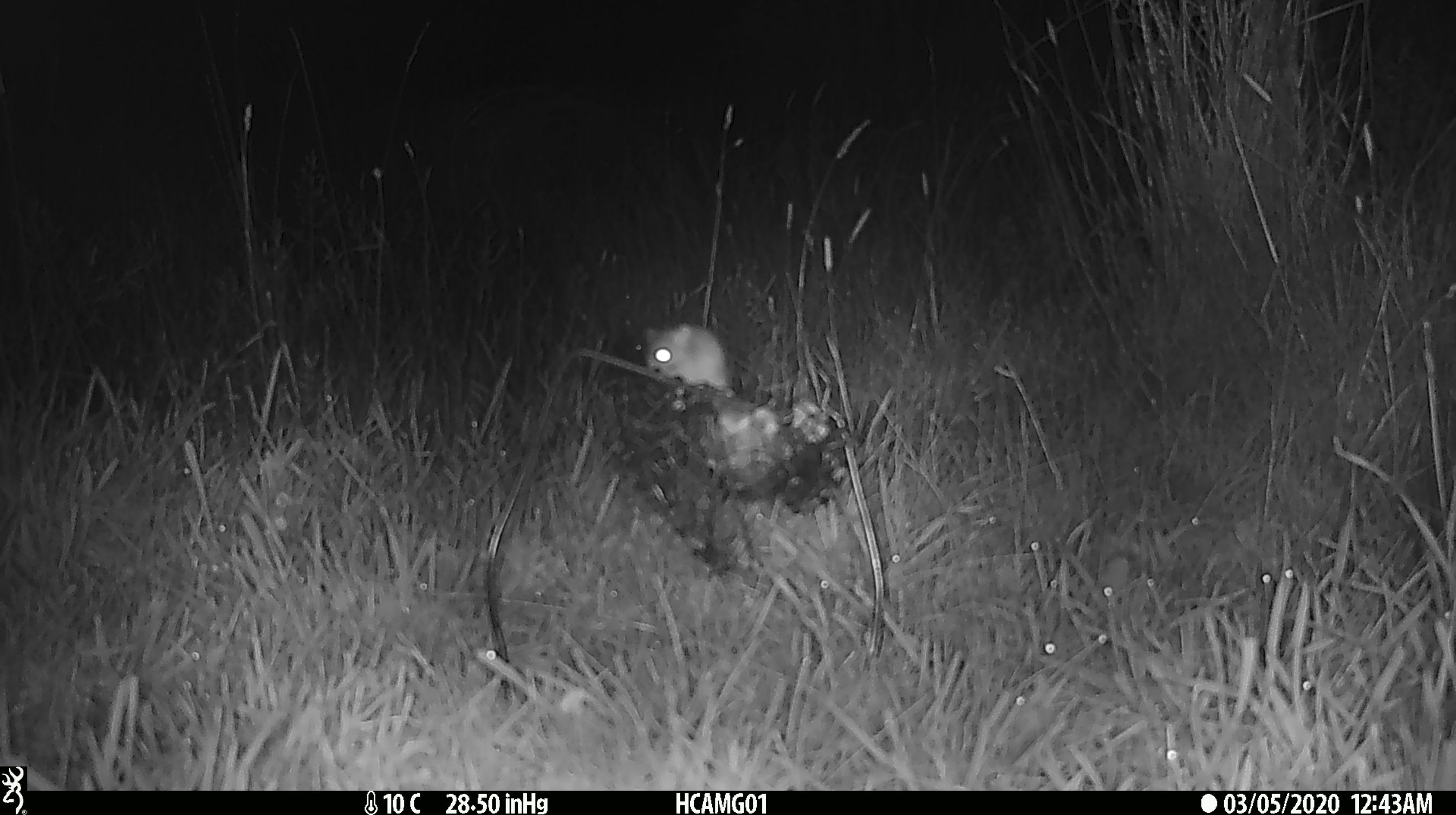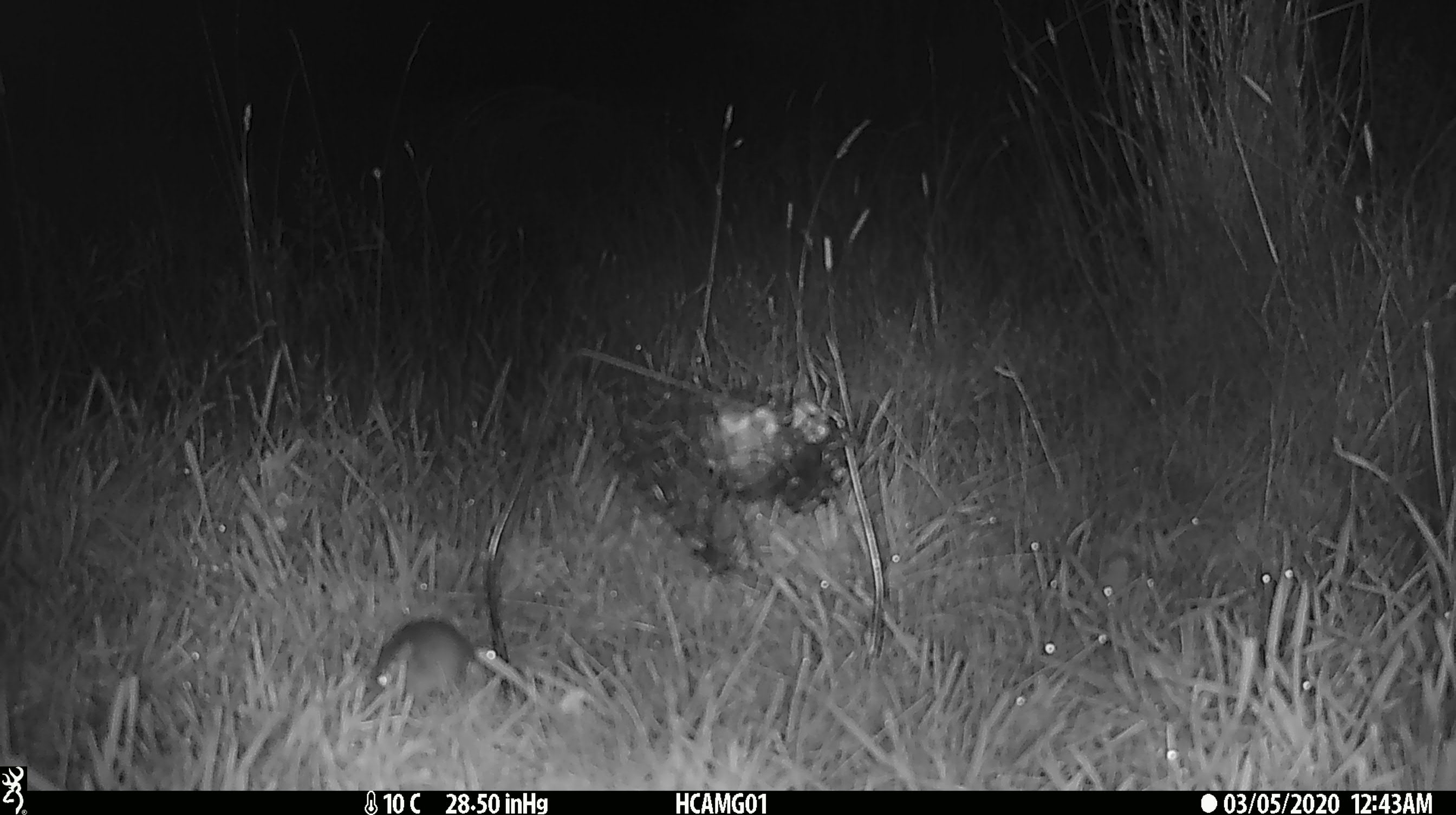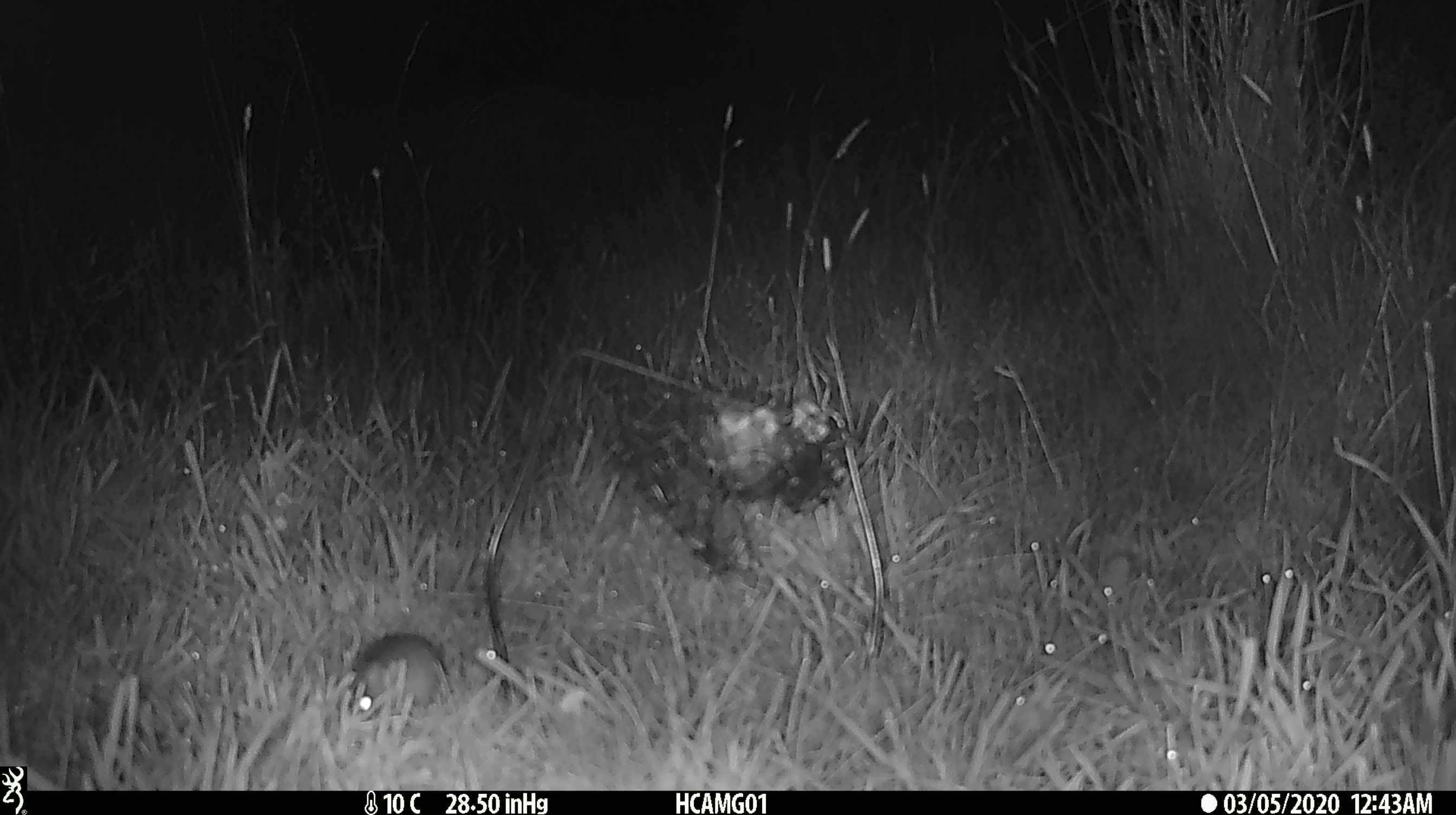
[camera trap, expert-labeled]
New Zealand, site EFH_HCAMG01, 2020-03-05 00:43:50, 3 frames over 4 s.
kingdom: Animalia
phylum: Chordata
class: Mammalia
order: Rodentia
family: Muridae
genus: Mus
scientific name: Mus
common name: mouse